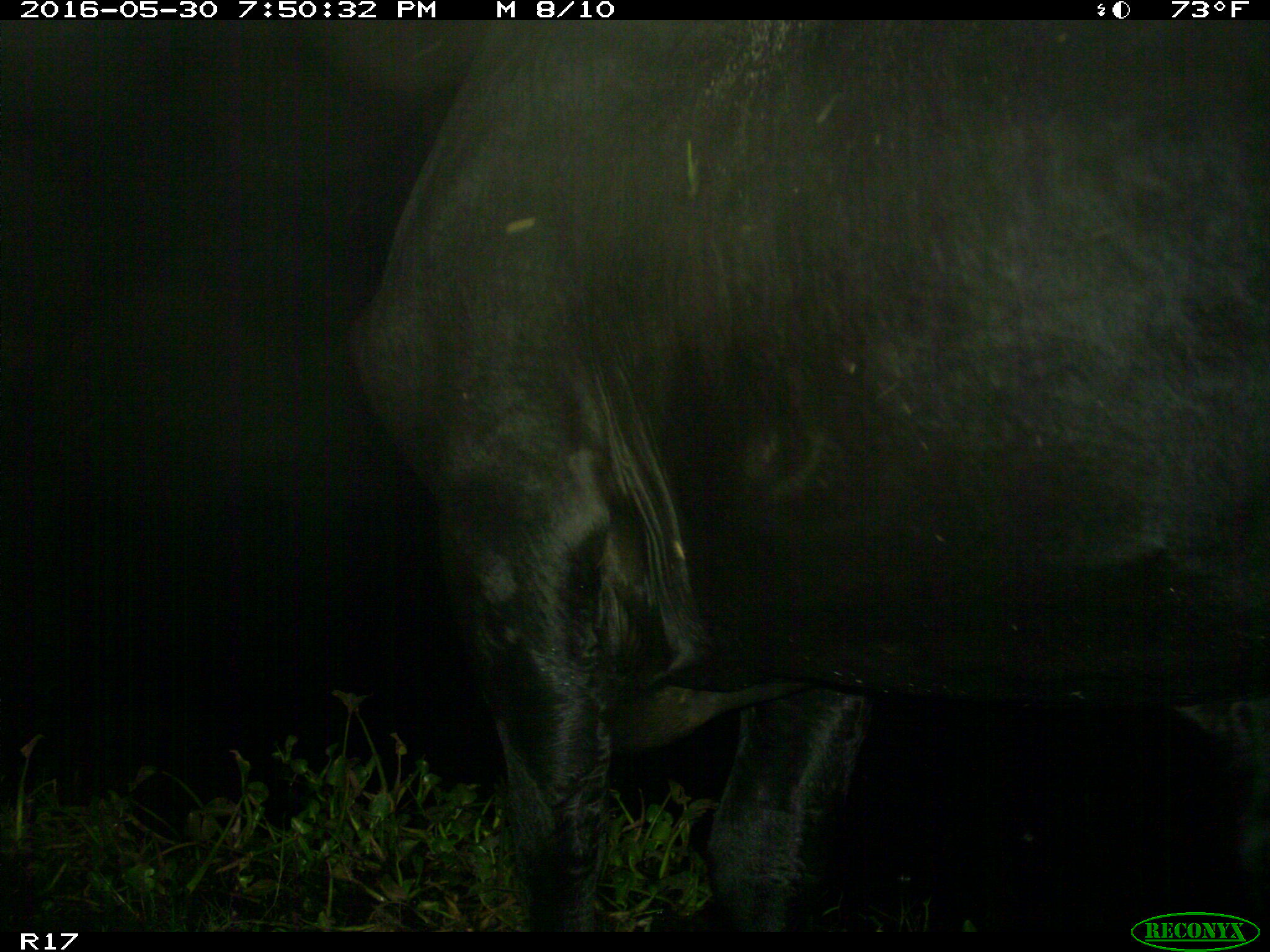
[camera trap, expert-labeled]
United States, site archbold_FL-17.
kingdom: Animalia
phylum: Chordata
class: Mammalia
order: Artiodactyla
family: Bovidae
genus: Bos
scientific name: Bos taurus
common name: domestic cow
Bos taurus (domestic cow).